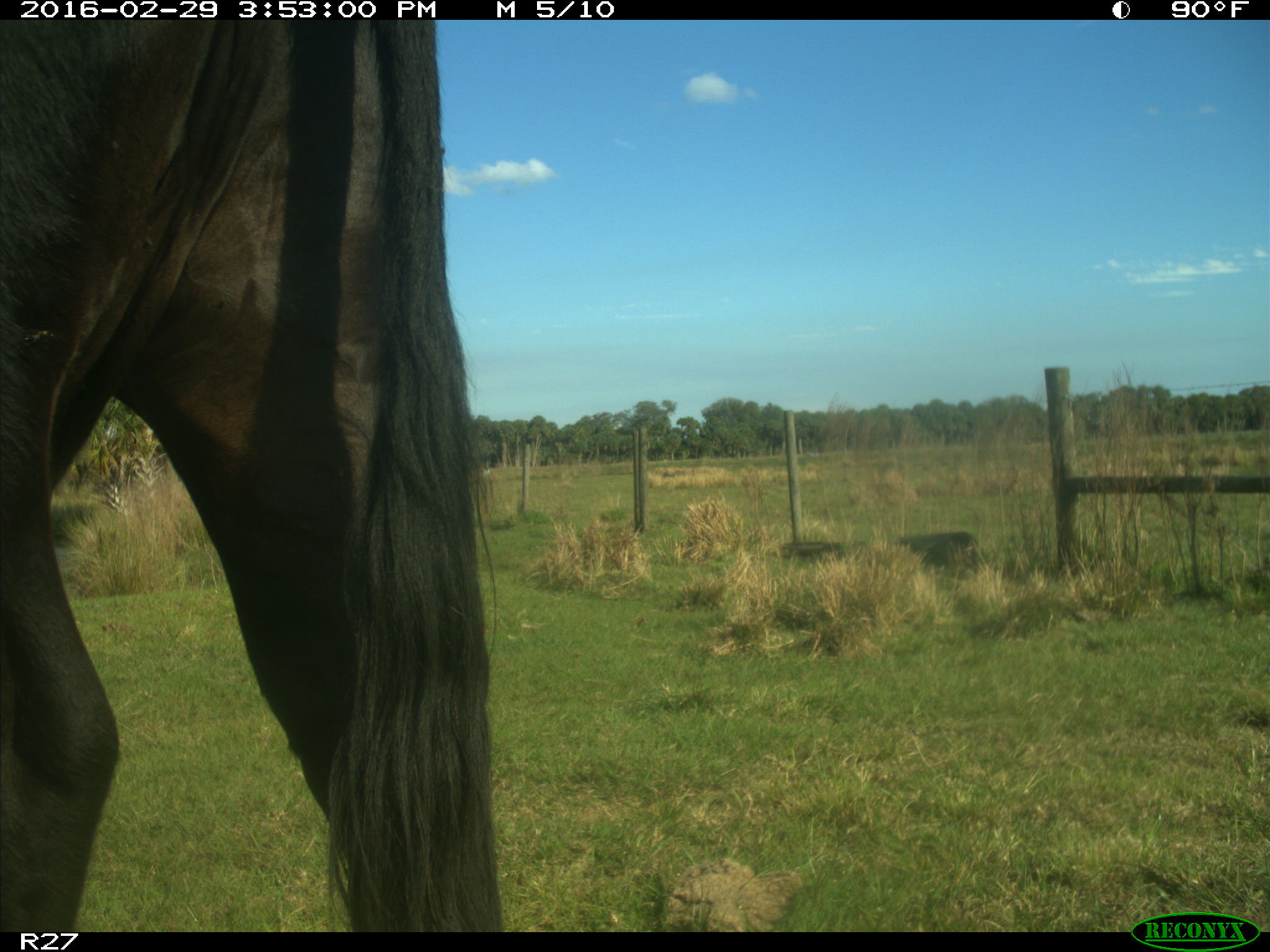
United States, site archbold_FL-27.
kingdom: Animalia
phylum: Chordata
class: Mammalia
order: Artiodactyla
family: Bovidae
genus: Bos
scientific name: Bos taurus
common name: domestic cow